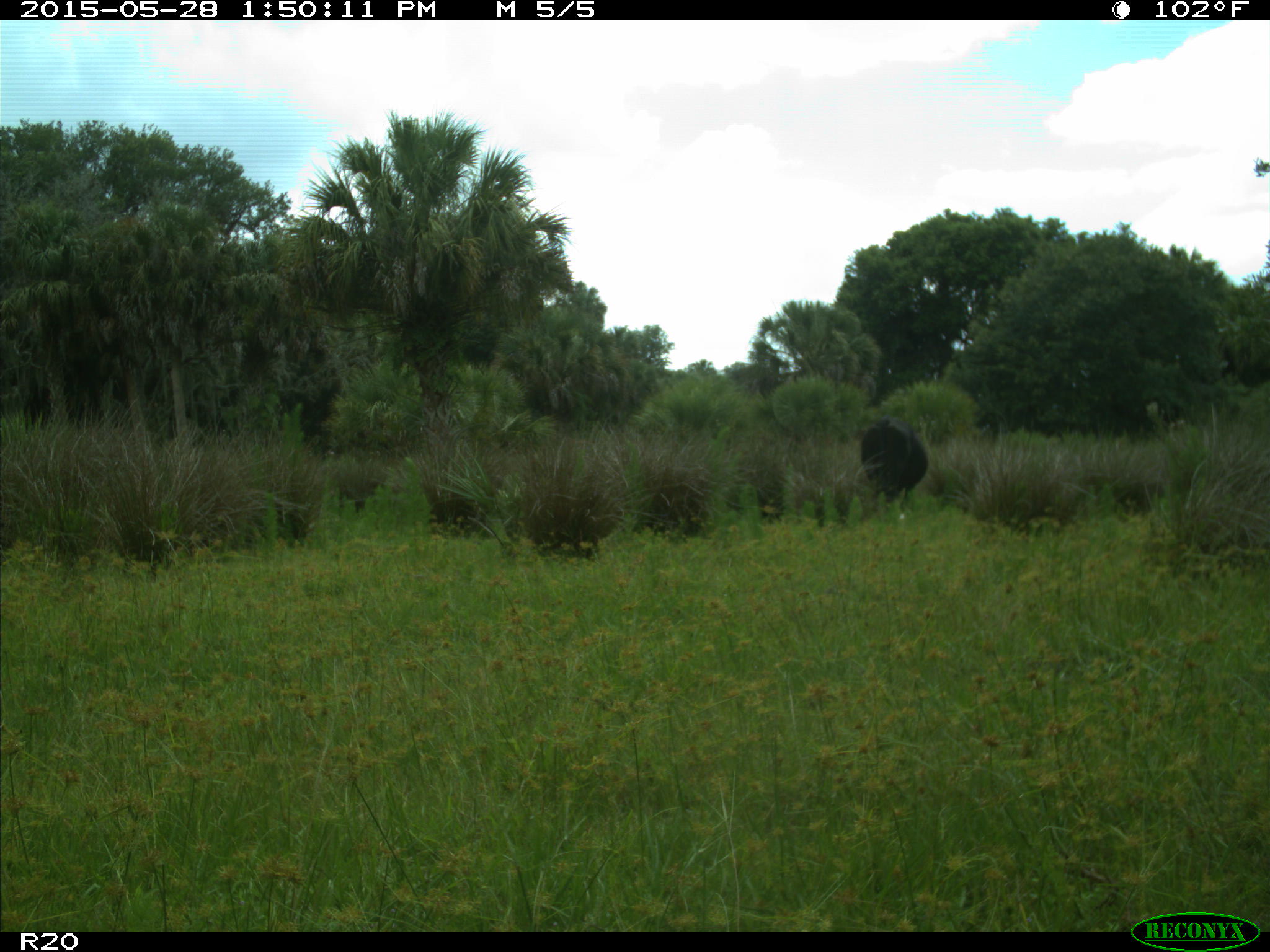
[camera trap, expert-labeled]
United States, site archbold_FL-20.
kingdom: Animalia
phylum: Chordata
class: Mammalia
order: Artiodactyla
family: Bovidae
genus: Bos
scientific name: Bos taurus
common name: domestic cow